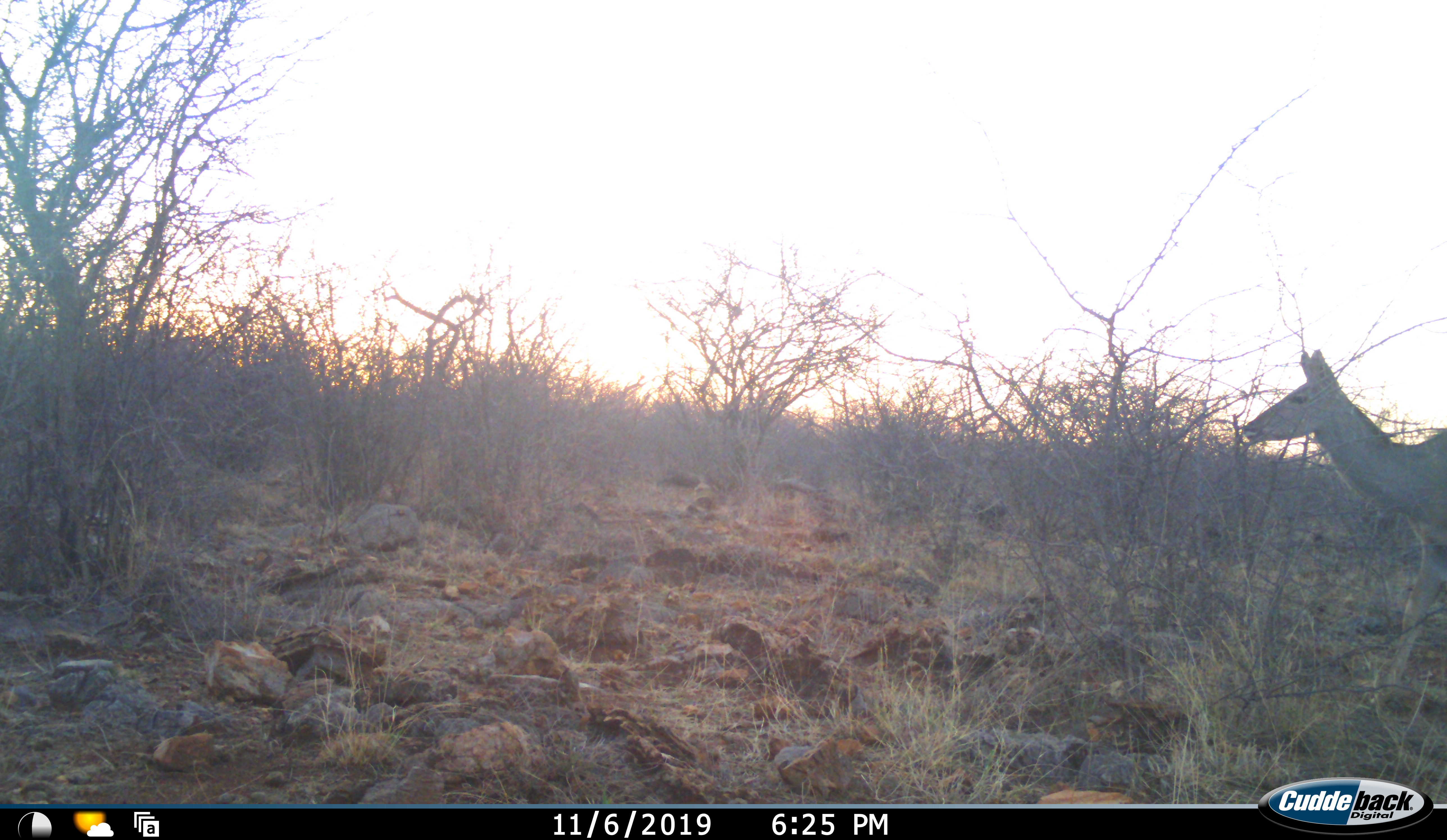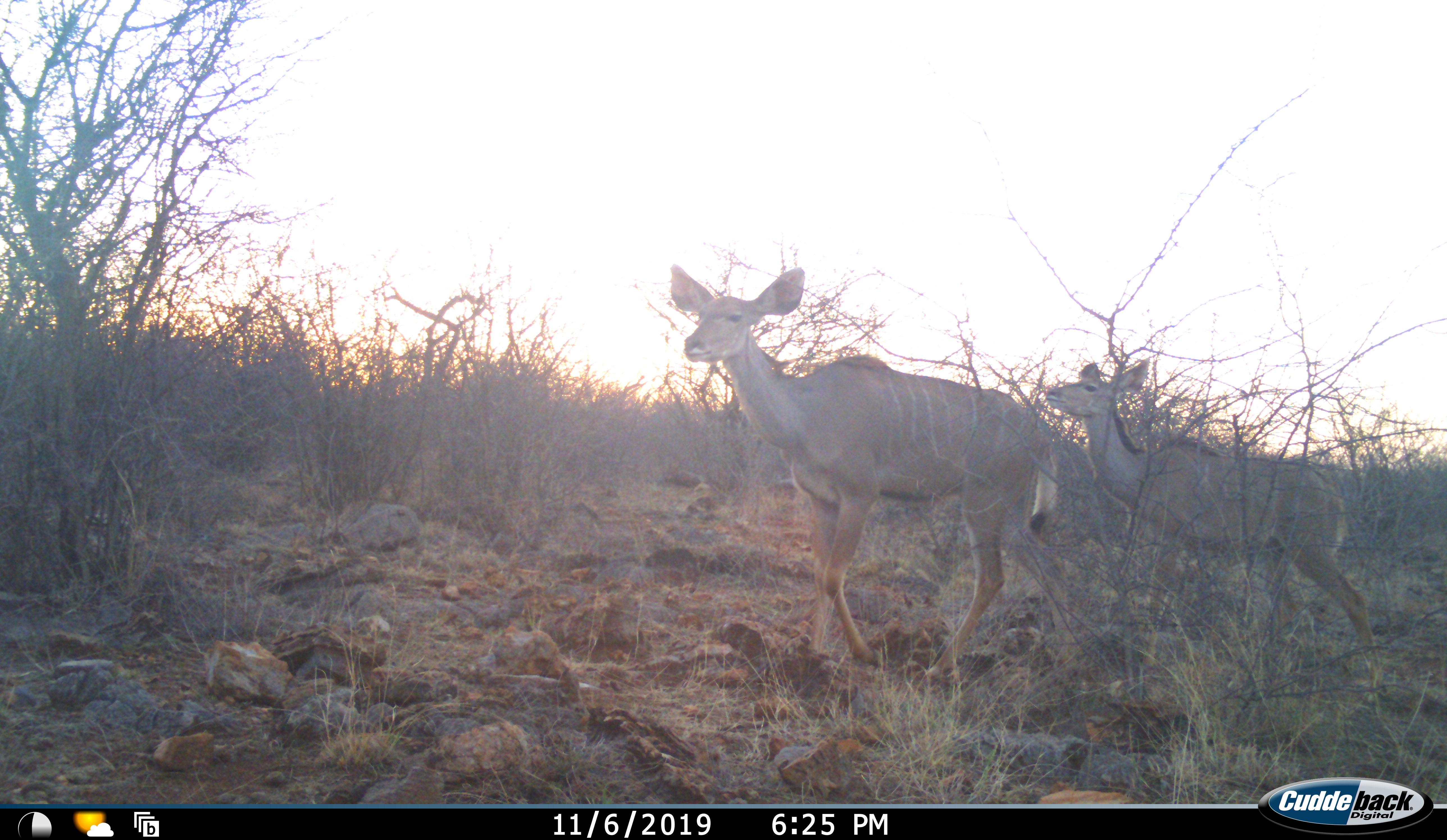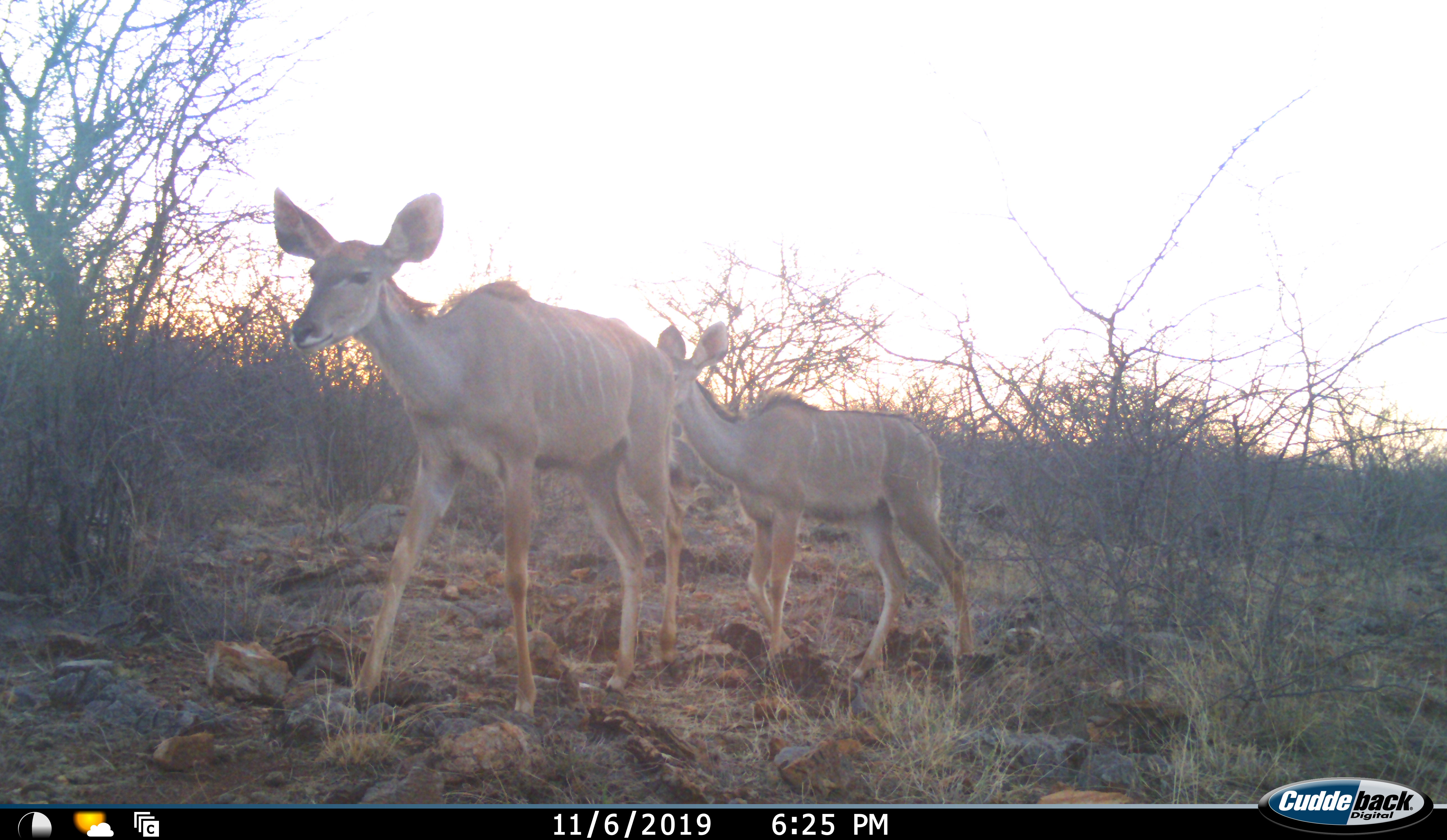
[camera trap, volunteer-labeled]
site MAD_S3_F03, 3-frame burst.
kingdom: Animalia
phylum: Chordata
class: Mammalia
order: Artiodactyla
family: Bovidae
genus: Tragelaphus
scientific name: Tragelaphus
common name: kudu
Kudu (Tragelaphus), count 2. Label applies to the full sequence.